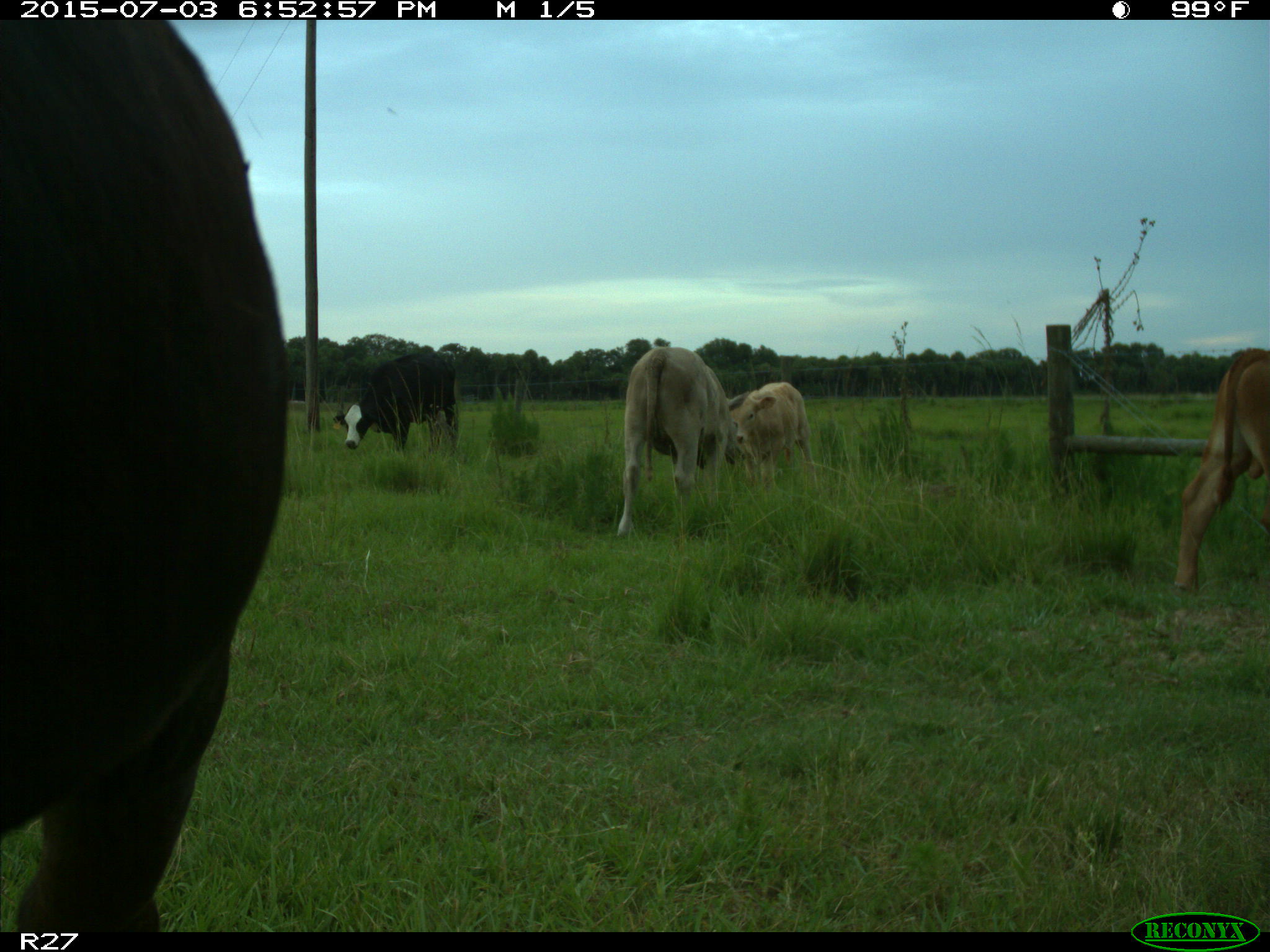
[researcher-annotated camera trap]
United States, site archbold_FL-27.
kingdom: Animalia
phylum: Chordata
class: Mammalia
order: Artiodactyla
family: Bovidae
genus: Bos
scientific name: Bos taurus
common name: domestic cow